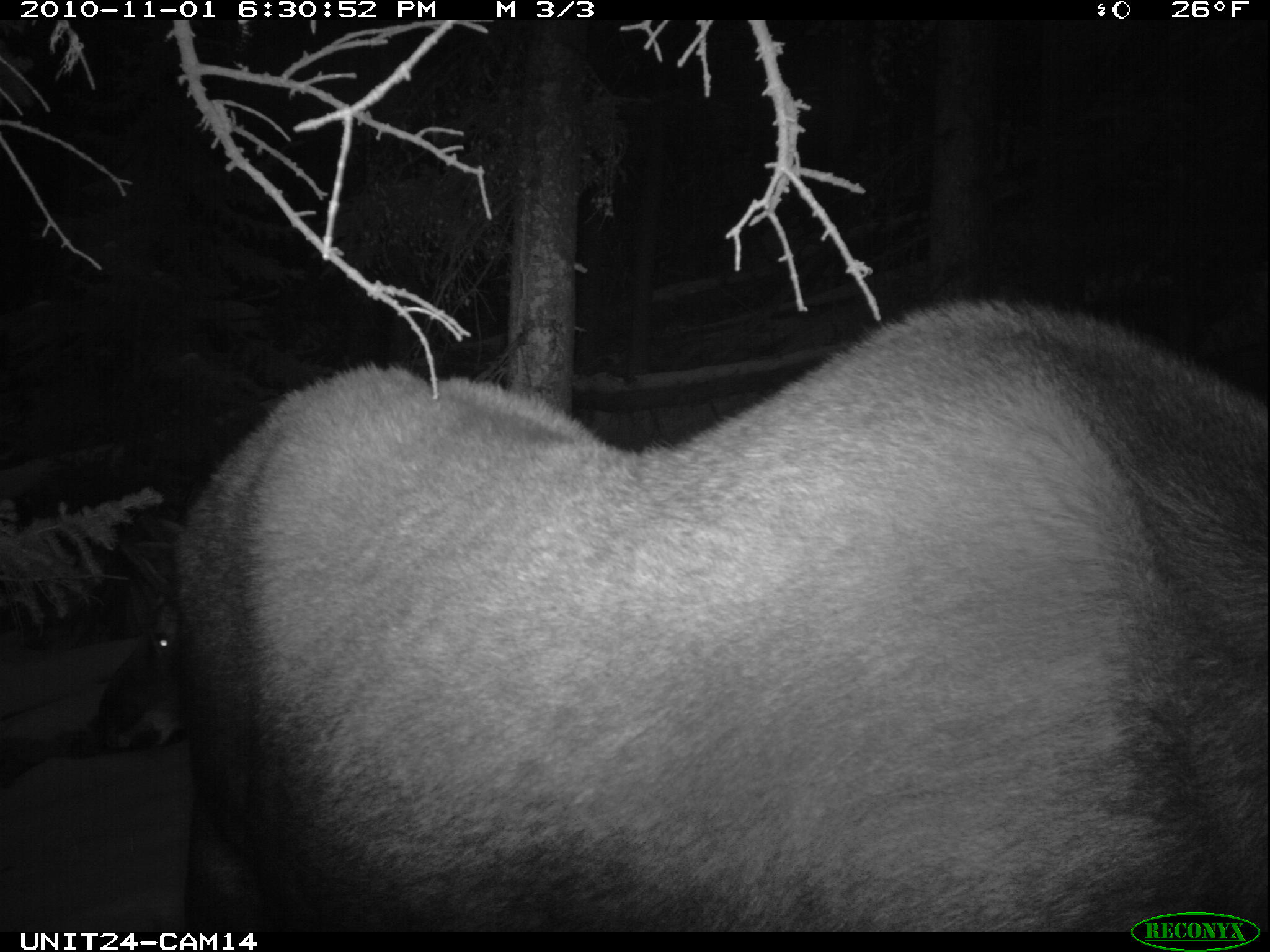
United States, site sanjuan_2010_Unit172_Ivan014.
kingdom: Animalia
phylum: Chordata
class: Mammalia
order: Artiodactyla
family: Cervidae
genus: Alces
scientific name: Alces alces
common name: moose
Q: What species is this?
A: Alces alces (moose).